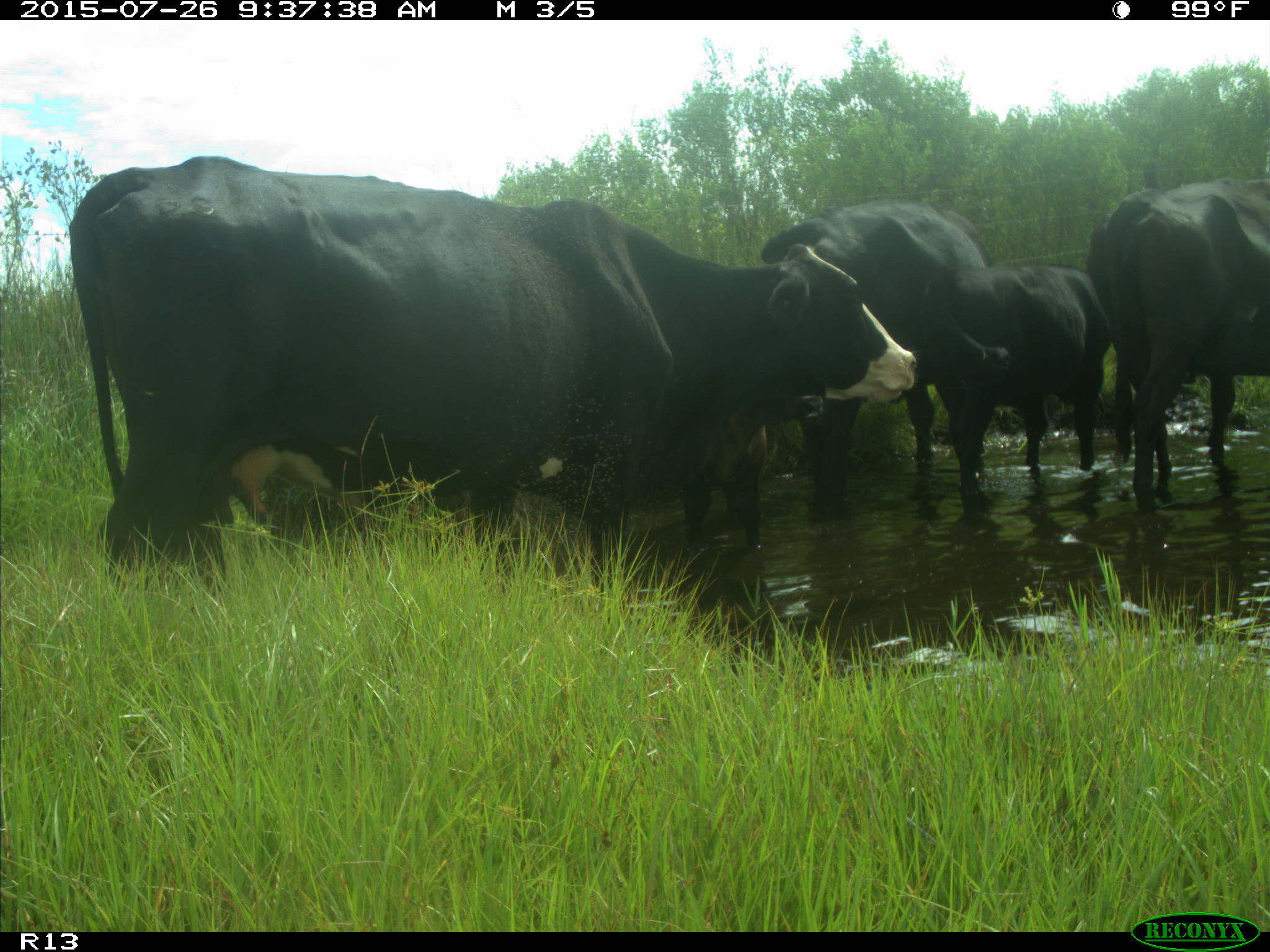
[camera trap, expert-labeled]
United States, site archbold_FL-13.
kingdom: Animalia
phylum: Chordata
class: Mammalia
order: Artiodactyla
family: Bovidae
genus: Bos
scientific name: Bos taurus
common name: domestic cow